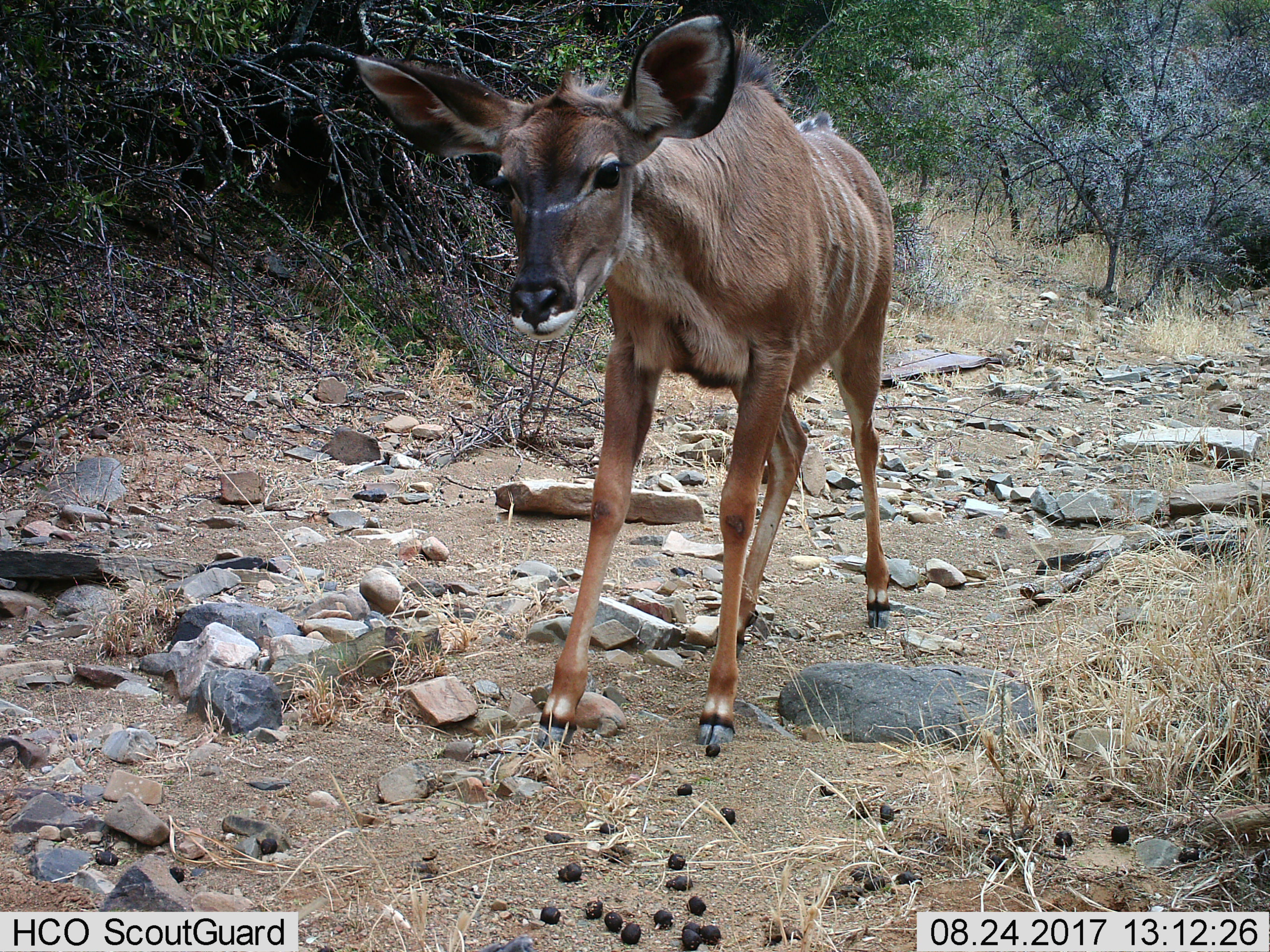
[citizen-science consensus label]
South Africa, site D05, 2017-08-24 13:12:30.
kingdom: Animalia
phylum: Chordata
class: Mammalia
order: Artiodactyla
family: Bovidae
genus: Tragelaphus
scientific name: Tragelaphus strepsiceros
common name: greater kudu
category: kudu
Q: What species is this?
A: Kudu (greater kudu) (Tragelaphus strepsiceros).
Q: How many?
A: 1.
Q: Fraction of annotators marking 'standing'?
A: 71%.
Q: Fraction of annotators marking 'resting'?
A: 0%.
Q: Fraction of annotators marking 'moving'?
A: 14%.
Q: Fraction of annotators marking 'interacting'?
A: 14%.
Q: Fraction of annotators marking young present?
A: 14%.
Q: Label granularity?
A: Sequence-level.